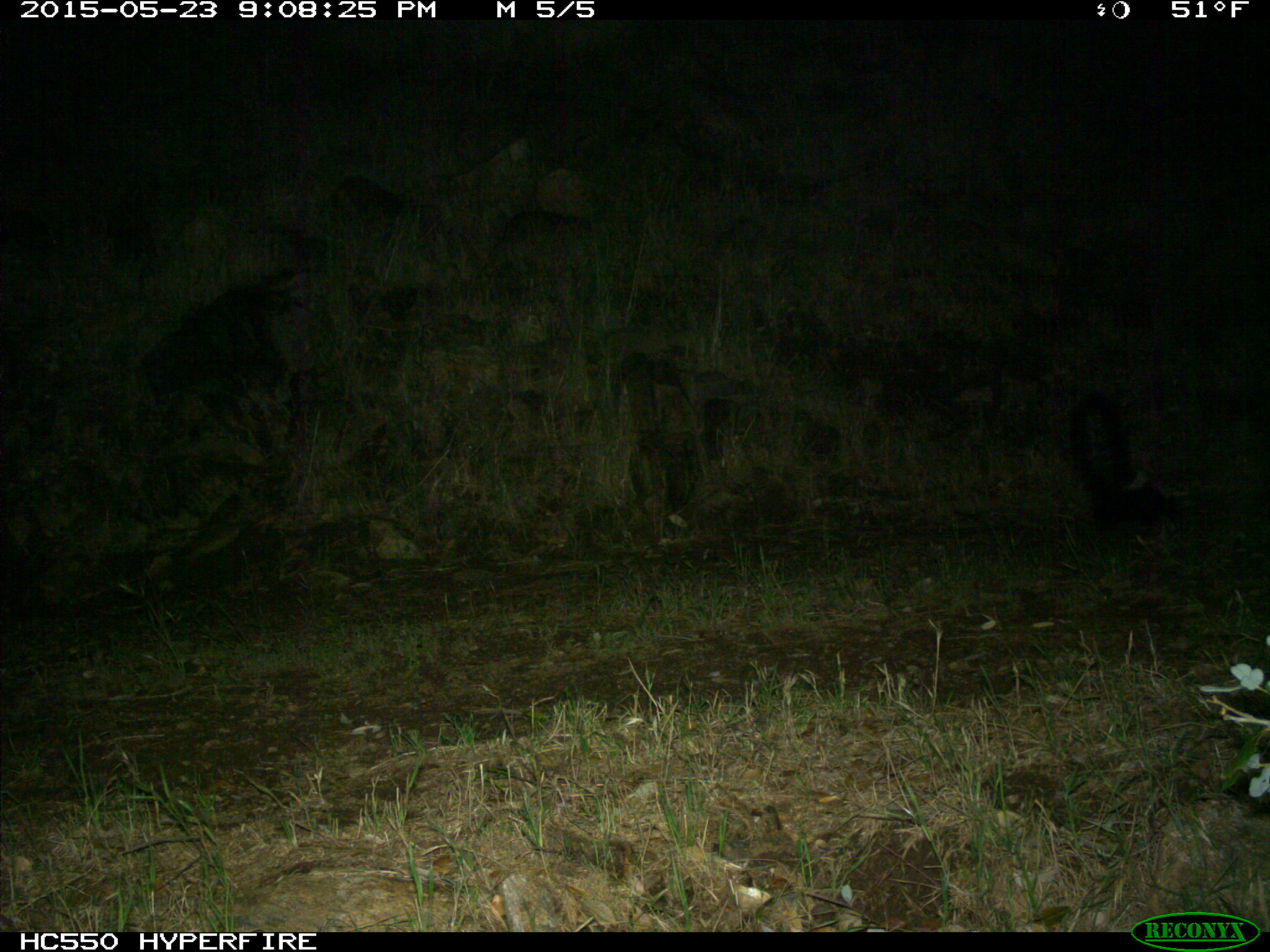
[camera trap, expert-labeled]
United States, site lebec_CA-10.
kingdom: Animalia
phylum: Chordata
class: Mammalia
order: Carnivora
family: Mephitidae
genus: Mephitis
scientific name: Mephitis mephitis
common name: striped skunk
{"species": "Mephitis mephitis (striped skunk)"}